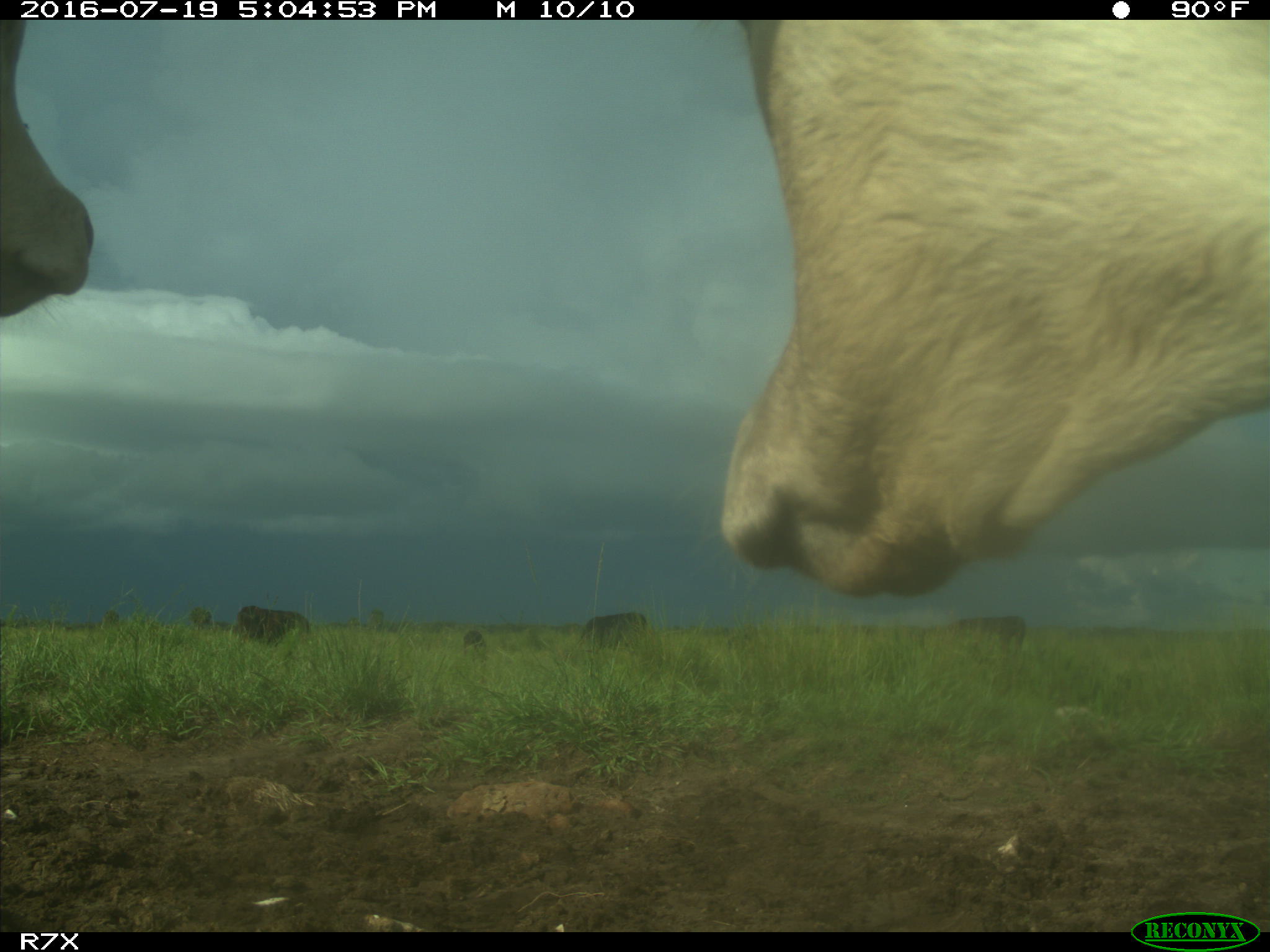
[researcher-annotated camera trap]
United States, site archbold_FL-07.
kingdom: Animalia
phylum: Chordata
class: Mammalia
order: Artiodactyla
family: Bovidae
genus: Bos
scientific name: Bos taurus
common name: domestic cow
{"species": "Bos taurus (domestic cow)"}